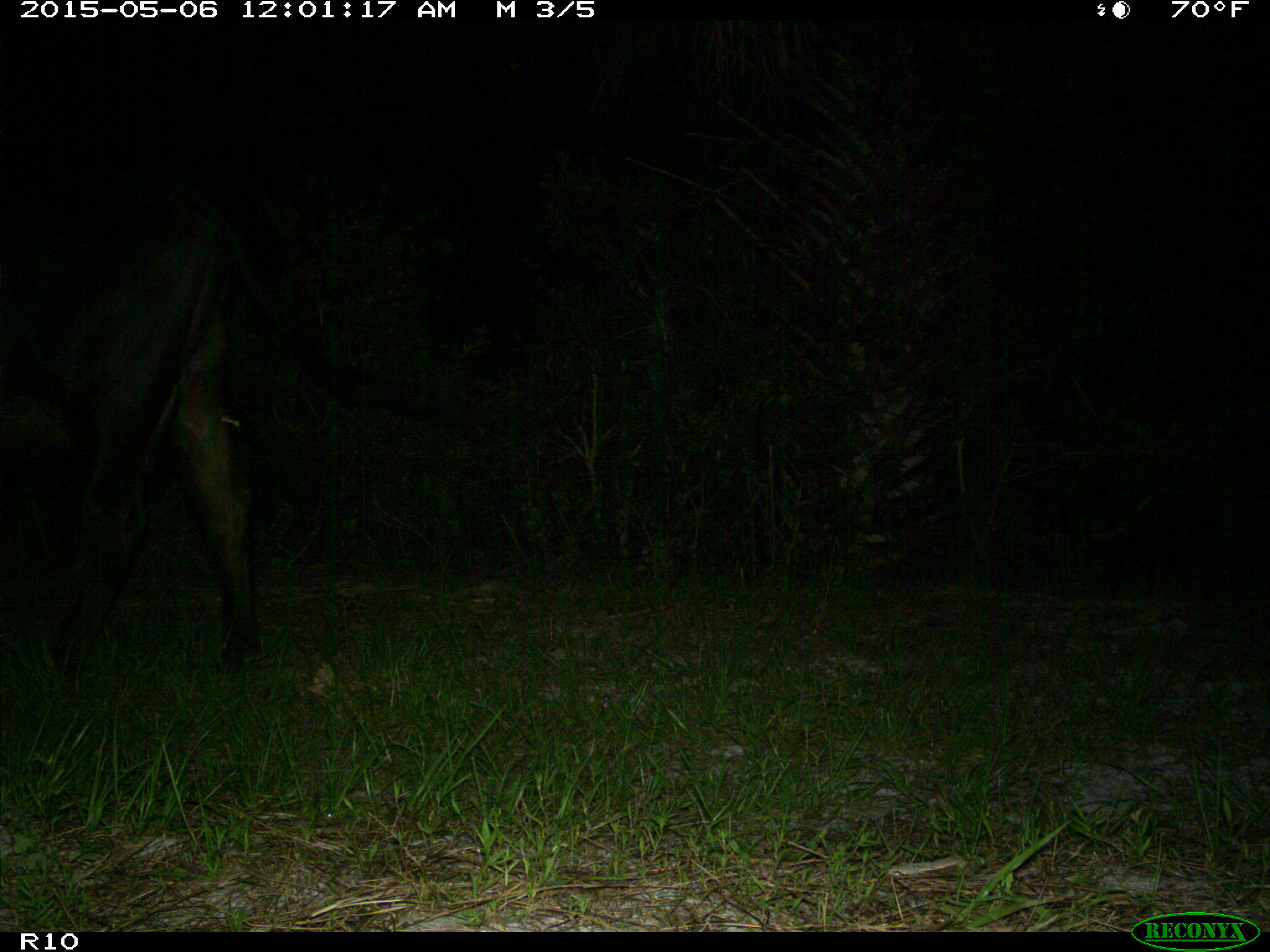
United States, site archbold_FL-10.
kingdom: Animalia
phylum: Chordata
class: Mammalia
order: Artiodactyla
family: Bovidae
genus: Bos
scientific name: Bos taurus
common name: domestic cow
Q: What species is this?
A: Bos taurus (domestic cow).